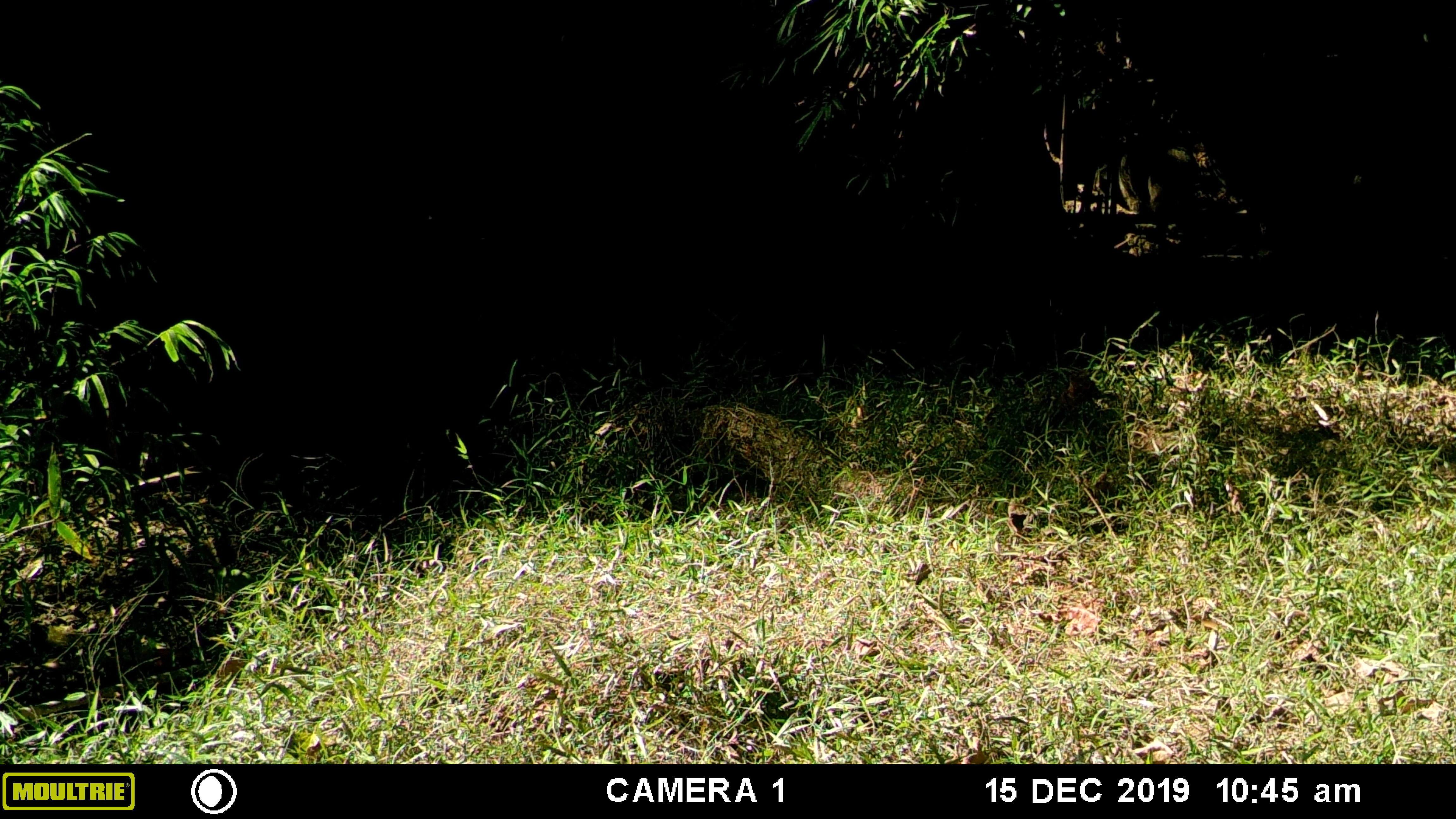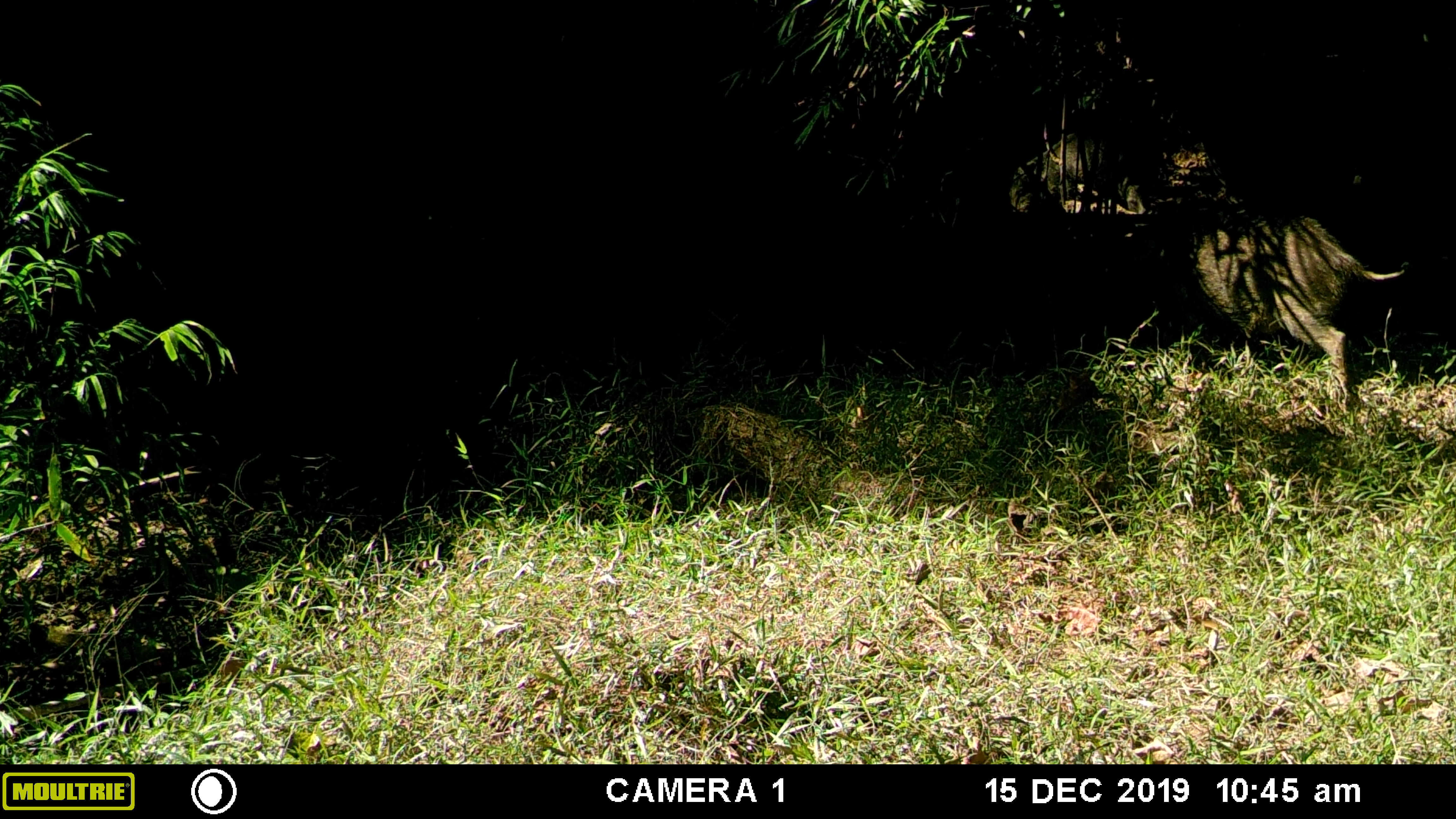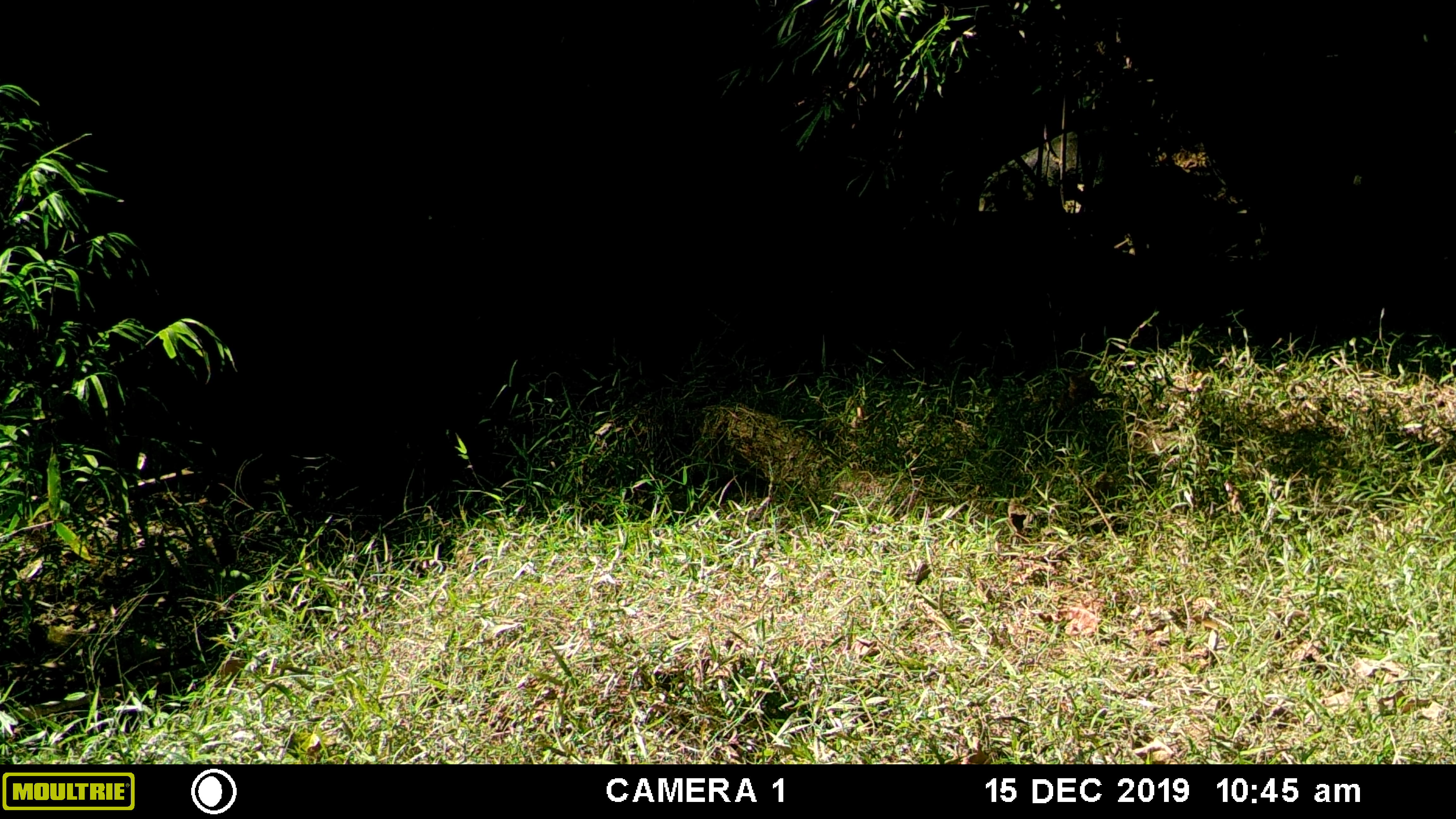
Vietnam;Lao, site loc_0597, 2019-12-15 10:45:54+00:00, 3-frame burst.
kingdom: Animalia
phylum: Chordata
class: Mammalia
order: Artiodactyla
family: Suidae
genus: Sus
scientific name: Sus scrofa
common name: eurasian wild pig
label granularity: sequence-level